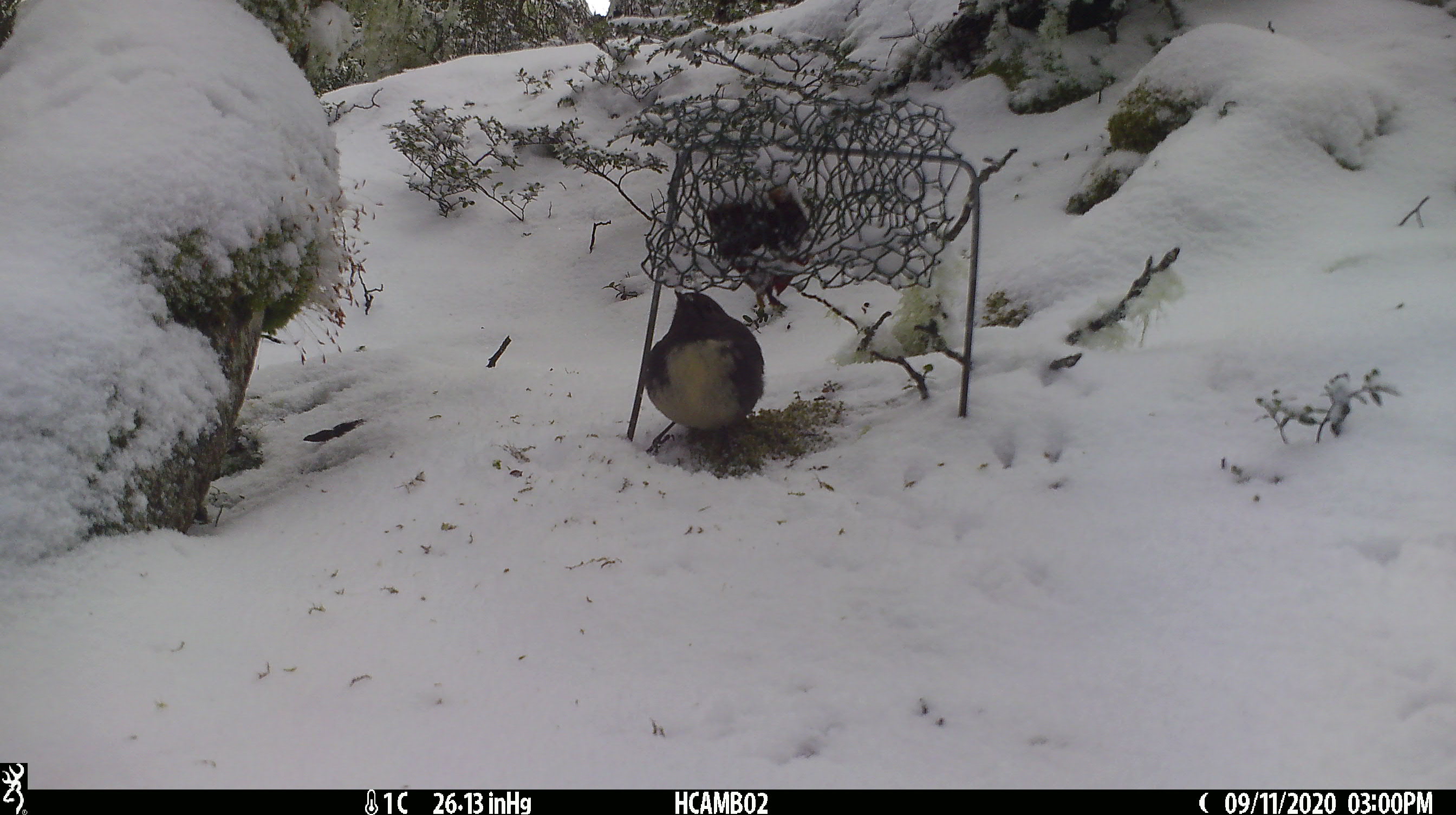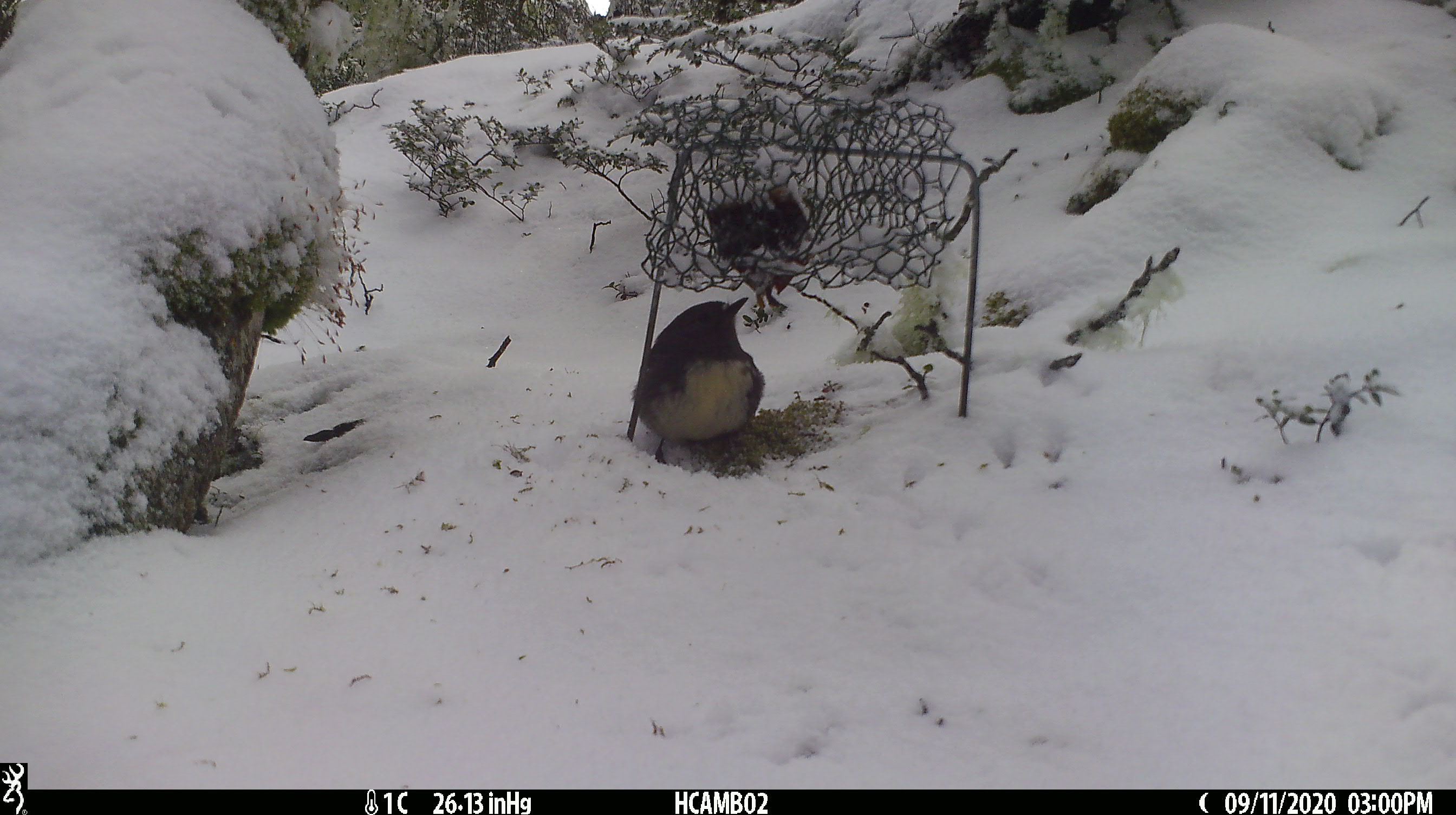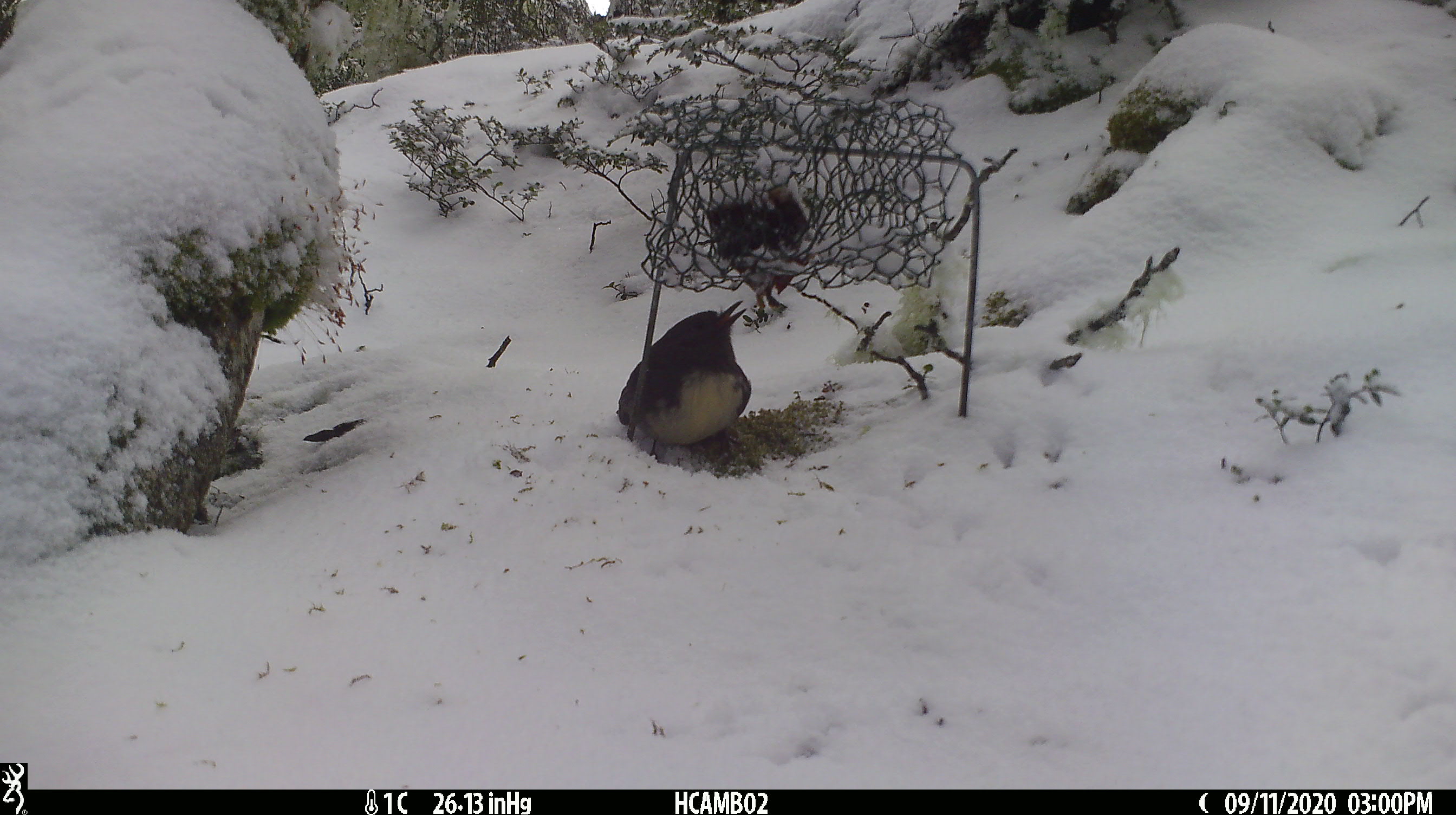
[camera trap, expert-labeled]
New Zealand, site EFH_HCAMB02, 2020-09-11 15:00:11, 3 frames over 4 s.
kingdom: Animalia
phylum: Chordata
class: Aves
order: Passeriformes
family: Petroicidae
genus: Petroica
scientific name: Petroica australis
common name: new zealand robin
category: robin